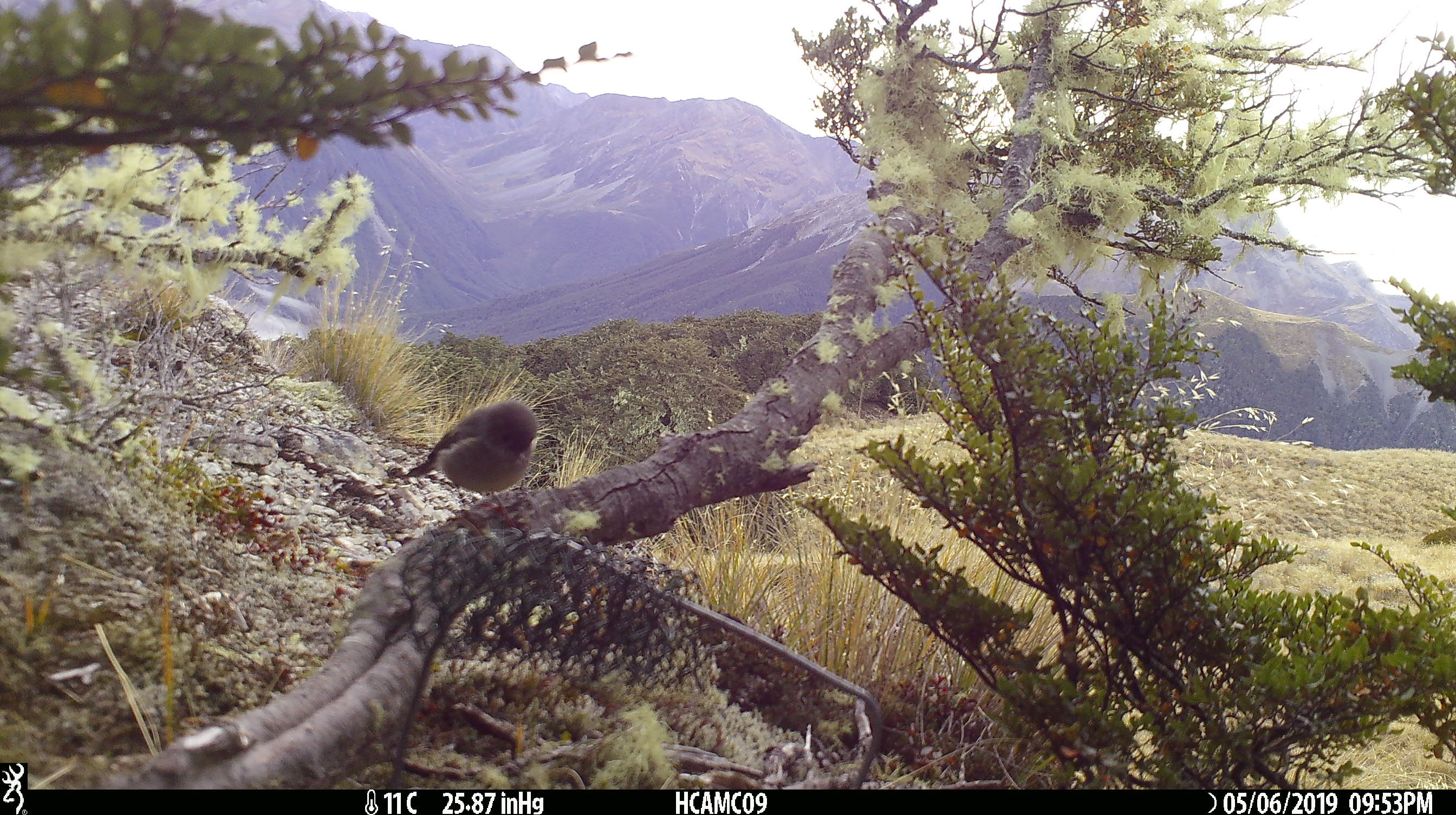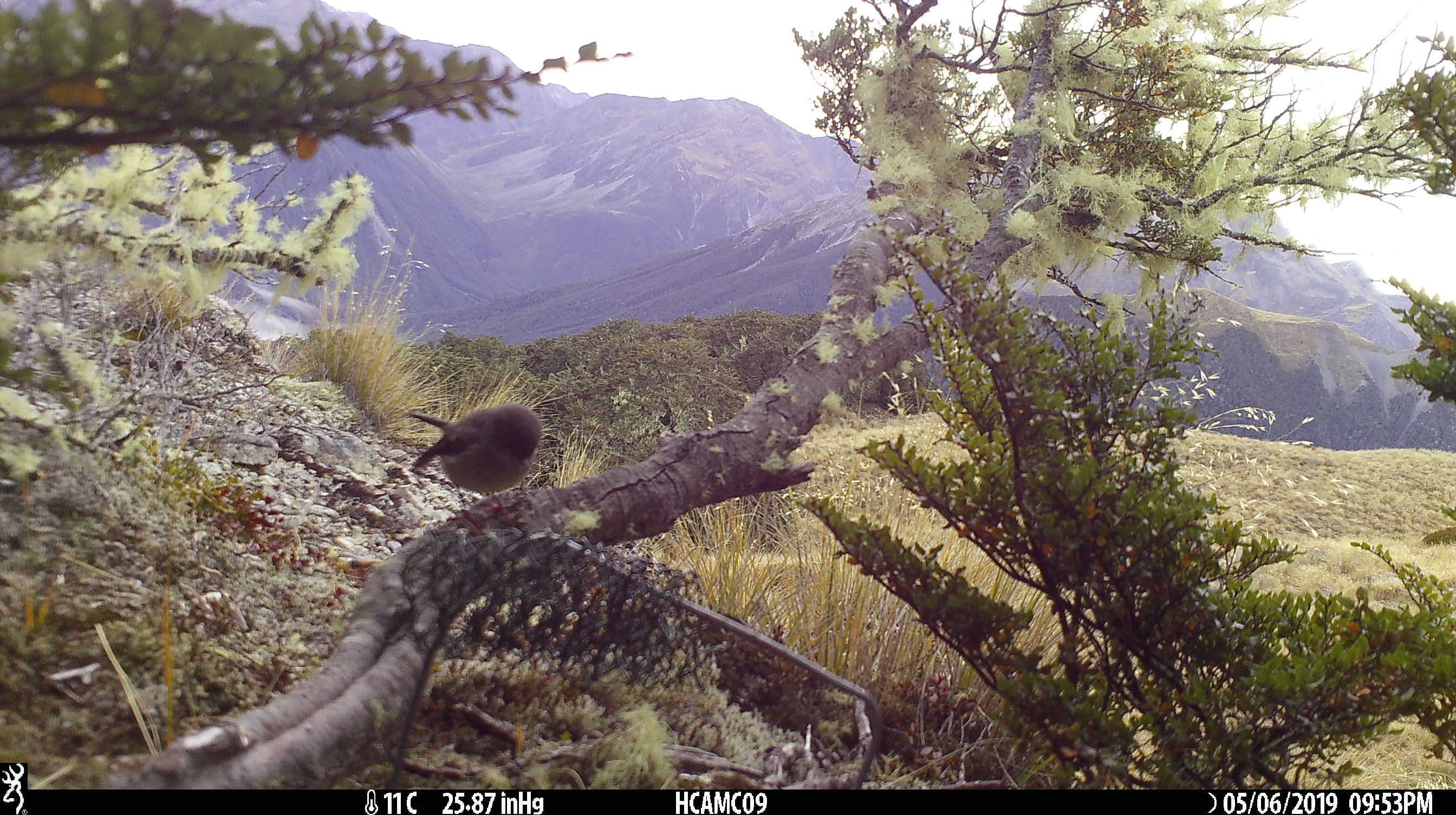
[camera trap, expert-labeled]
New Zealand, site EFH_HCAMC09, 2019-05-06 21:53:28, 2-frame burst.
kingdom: Animalia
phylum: Chordata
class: Aves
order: Passeriformes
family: Petroicidae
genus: Petroica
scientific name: Petroica macrocephala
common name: tomtit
Tomtit (Petroica macrocephala).